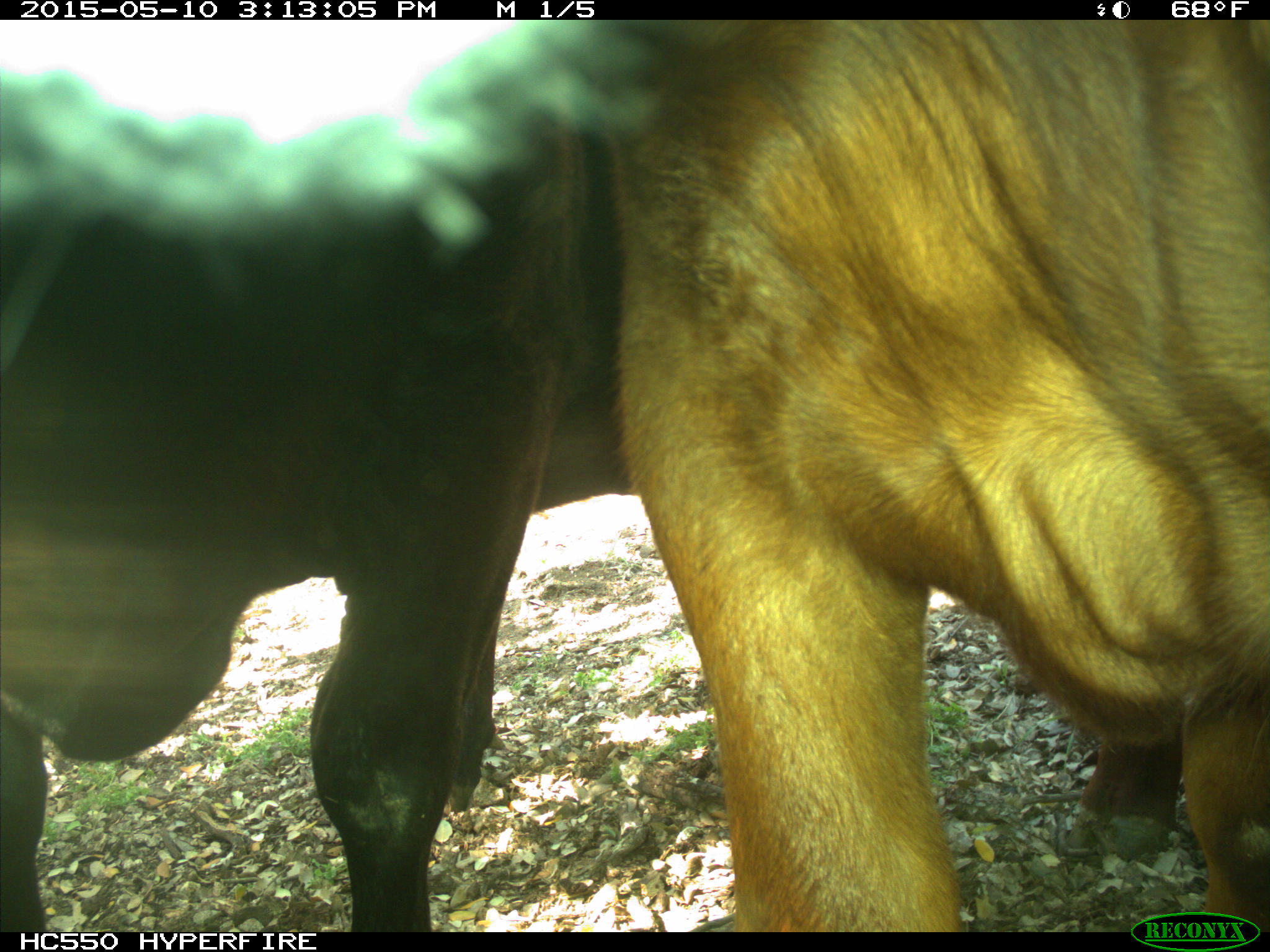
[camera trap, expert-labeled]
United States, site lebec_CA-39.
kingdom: Animalia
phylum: Chordata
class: Mammalia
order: Artiodactyla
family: Bovidae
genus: Bos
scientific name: Bos taurus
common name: domestic cow